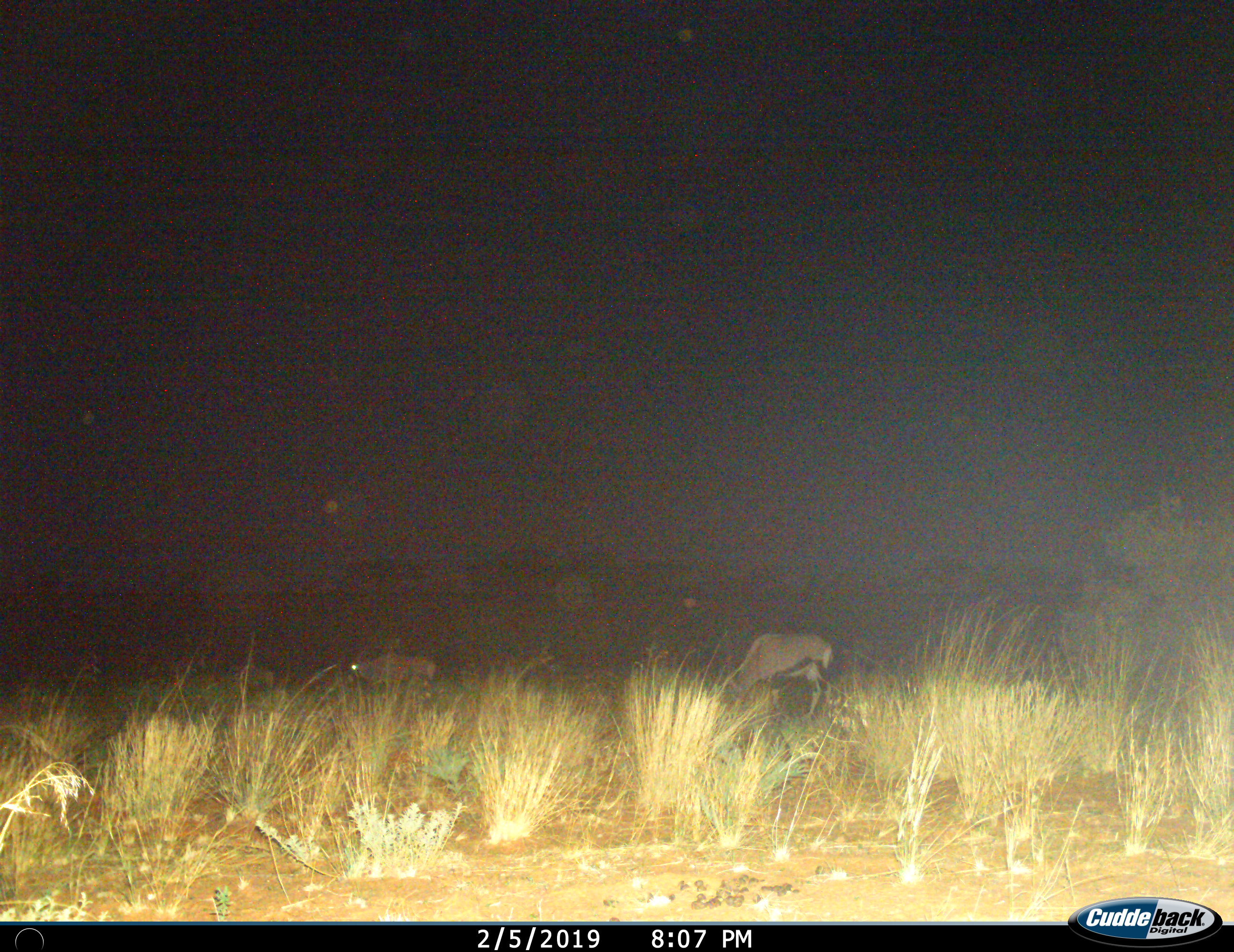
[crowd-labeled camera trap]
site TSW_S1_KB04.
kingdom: Animalia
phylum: Chordata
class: Mammalia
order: Artiodactyla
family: Bovidae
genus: Oryx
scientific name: Oryx gazella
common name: gemsbok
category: oryx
Oryx (gemsbok) (Oryx gazella), count 2. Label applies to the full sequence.